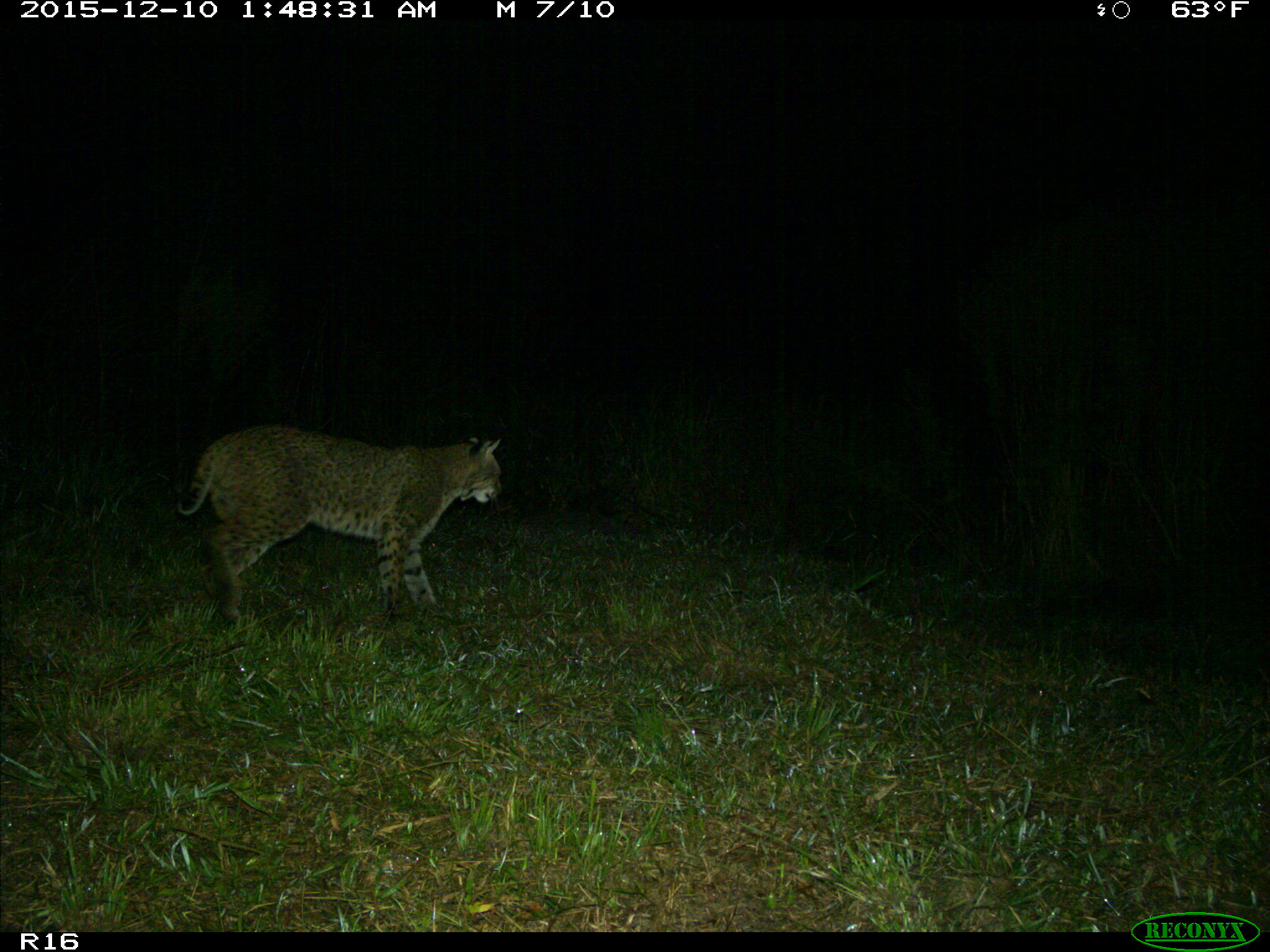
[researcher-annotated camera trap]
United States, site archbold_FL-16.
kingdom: Animalia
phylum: Chordata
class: Mammalia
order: Carnivora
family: Felidae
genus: Lynx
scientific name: Lynx rufus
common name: bobcat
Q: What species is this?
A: Lynx rufus (bobcat).